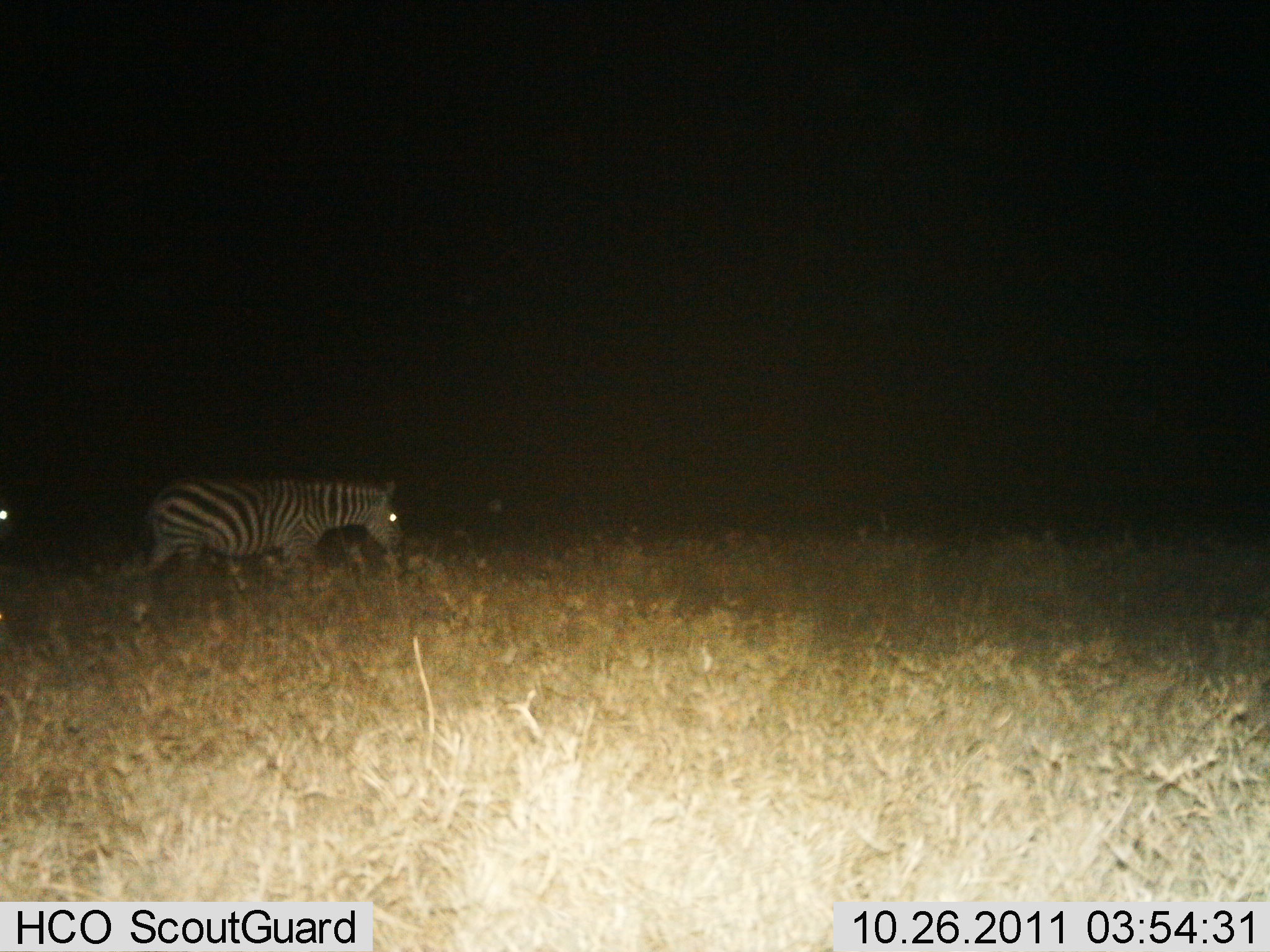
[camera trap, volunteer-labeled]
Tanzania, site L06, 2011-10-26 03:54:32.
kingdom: Animalia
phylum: Chordata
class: Mammalia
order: Perissodactyla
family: Equidae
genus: Equus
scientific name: Equus quagga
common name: plains zebra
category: zebra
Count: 1.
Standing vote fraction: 20%.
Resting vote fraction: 0%.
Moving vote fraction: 67%.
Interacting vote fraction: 0%.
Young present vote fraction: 0%.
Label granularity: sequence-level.